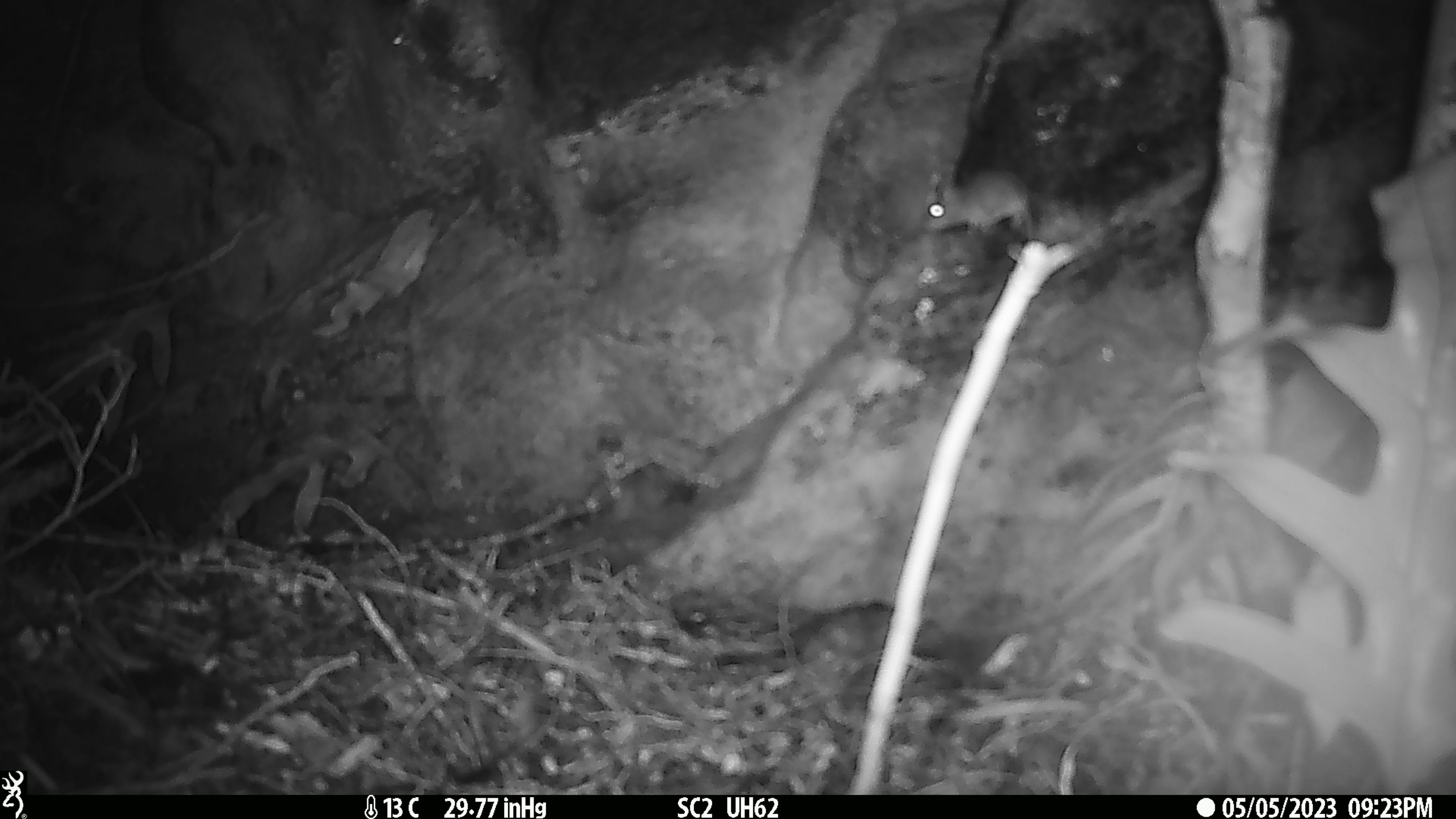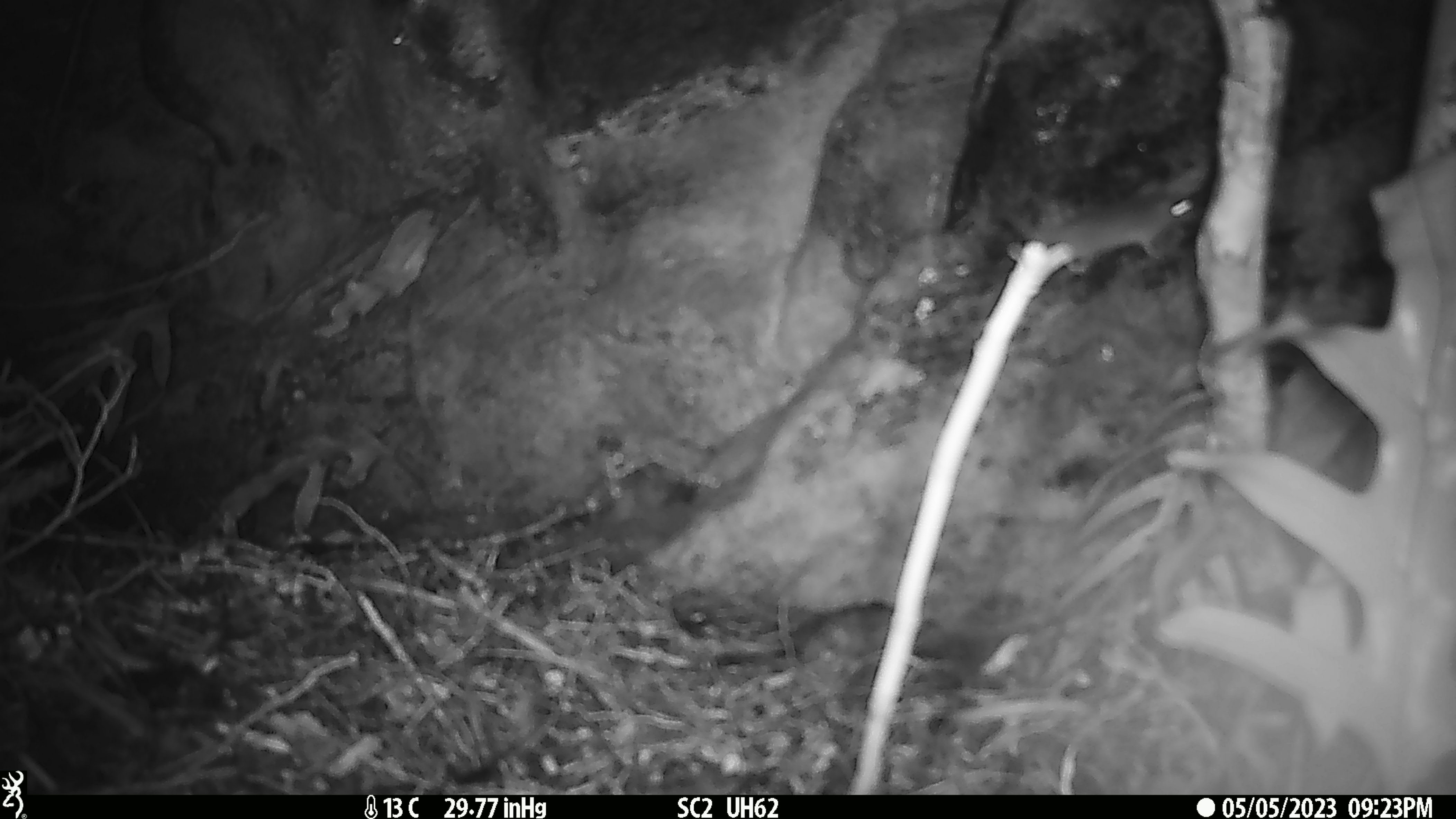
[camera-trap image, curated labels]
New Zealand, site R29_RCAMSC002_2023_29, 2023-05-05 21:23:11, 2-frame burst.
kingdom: Animalia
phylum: Chordata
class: Mammalia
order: Rodentia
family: Muridae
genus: Mus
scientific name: Mus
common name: mouse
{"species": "mouse (Mus)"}